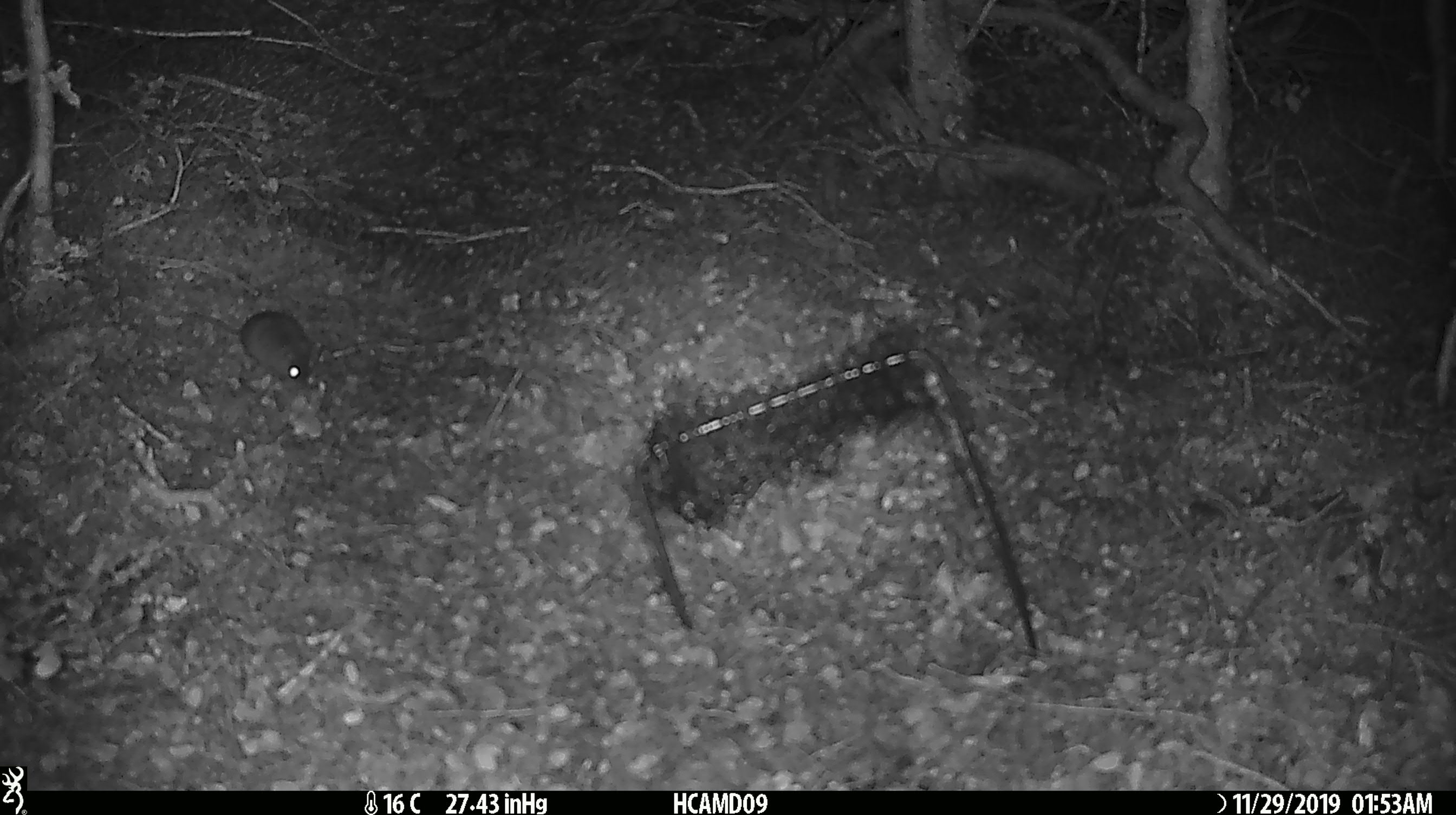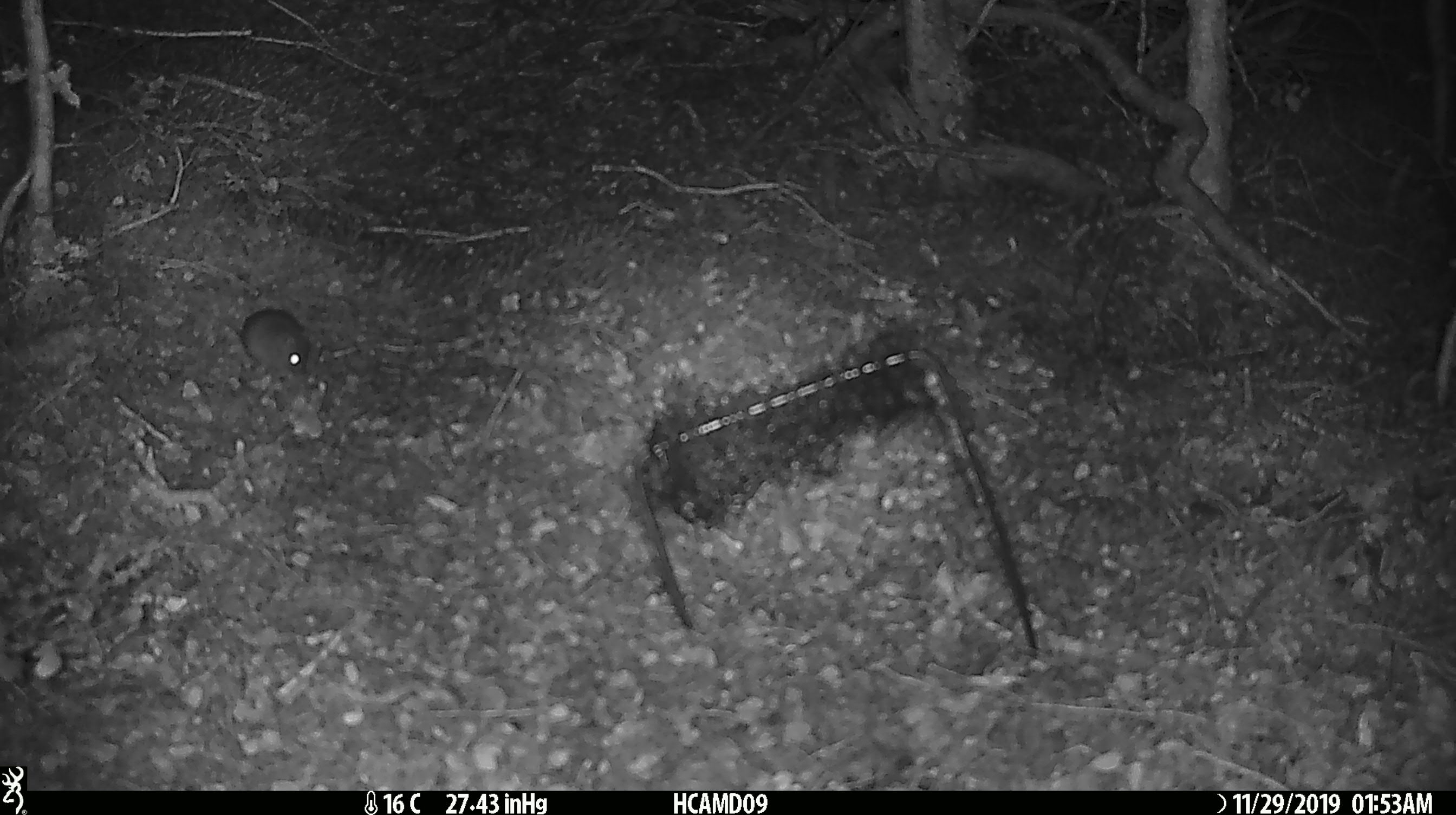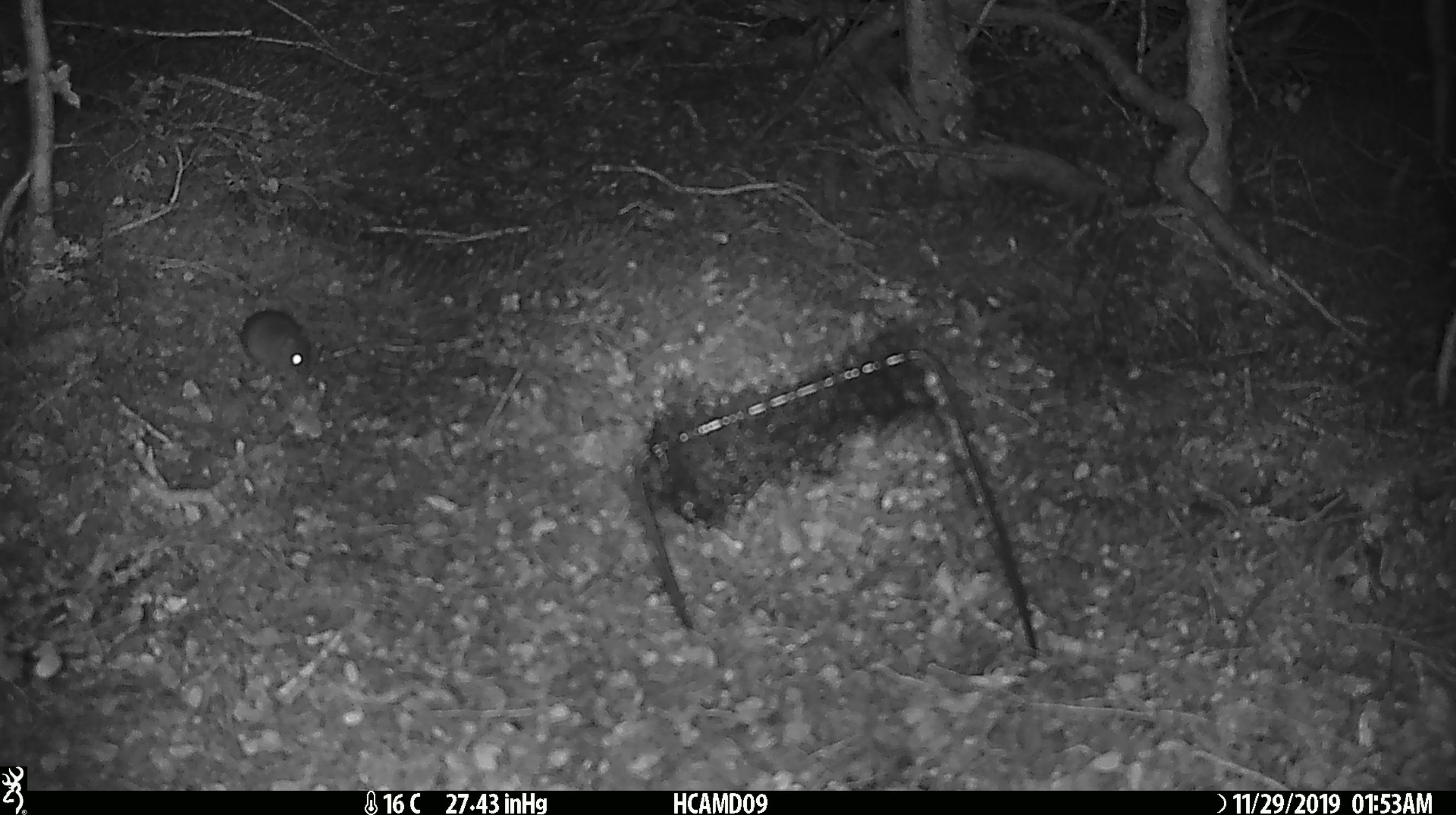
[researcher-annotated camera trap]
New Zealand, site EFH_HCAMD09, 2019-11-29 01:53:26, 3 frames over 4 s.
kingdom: Animalia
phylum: Chordata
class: Mammalia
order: Rodentia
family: Muridae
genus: Mus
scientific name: Mus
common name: mouse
Mouse (Mus).